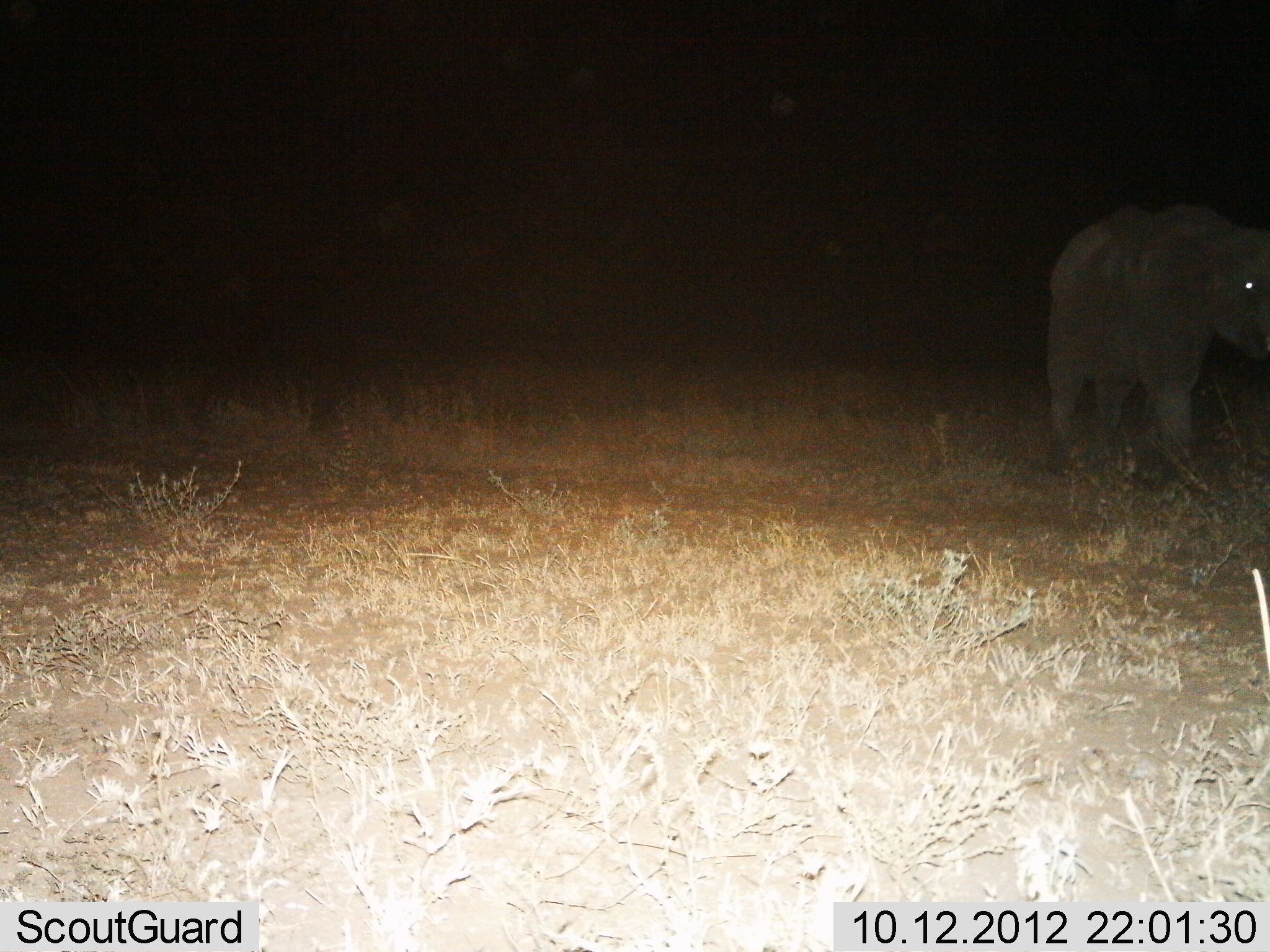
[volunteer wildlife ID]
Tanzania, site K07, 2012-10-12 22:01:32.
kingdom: Animalia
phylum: Chordata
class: Mammalia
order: Proboscidea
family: Elephantidae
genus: Loxodonta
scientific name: Loxodonta africana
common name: african bush elephant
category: elephant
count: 1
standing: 60%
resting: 0%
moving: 40%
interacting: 0%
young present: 10%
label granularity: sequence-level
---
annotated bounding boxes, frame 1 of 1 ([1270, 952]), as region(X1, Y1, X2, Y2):
animal: region(1044, 201, 1270, 483)